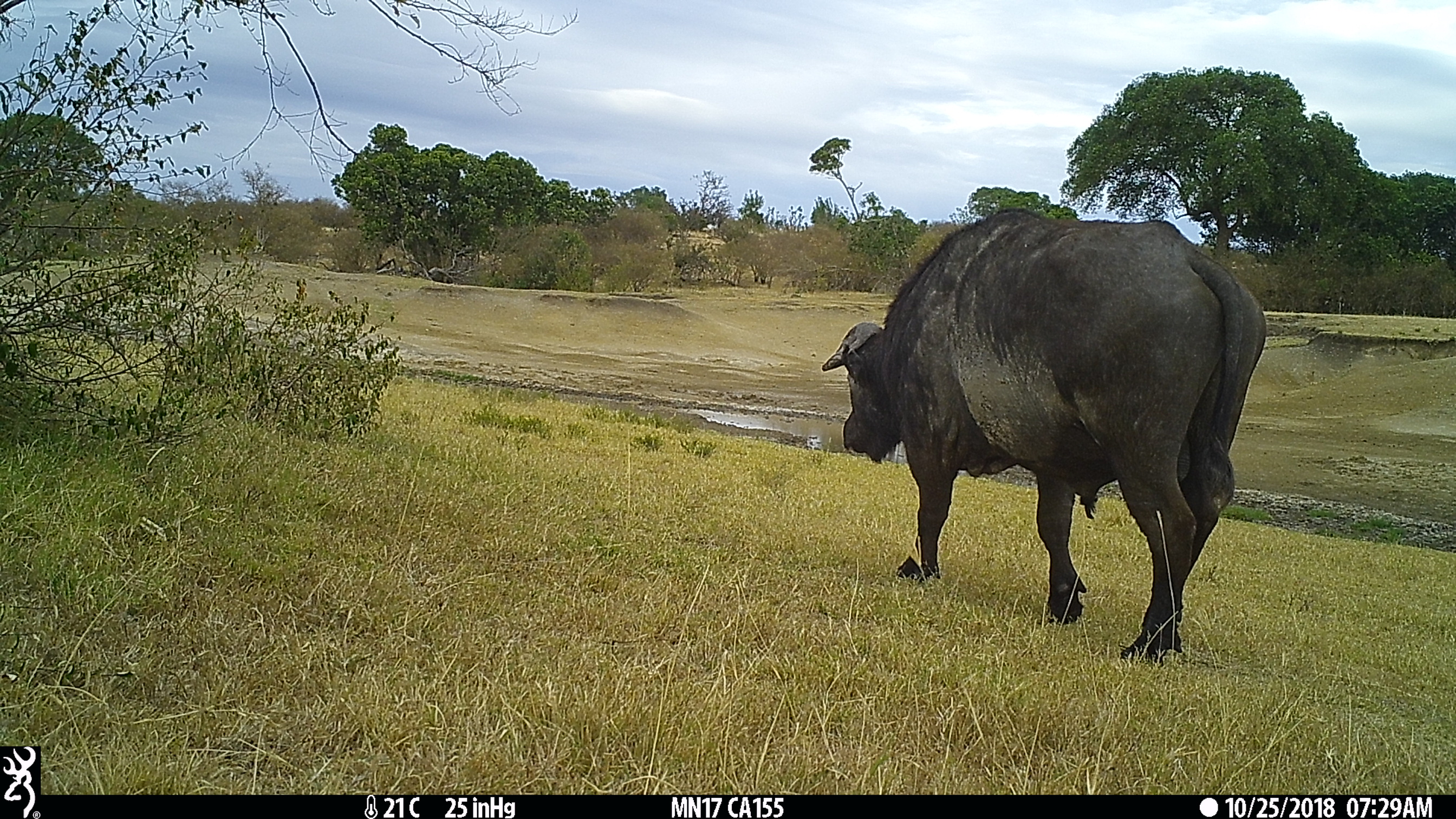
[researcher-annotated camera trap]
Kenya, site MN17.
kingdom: Animalia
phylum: Chordata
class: Mammalia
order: Artiodactyla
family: Bovidae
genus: Syncerus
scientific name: Syncerus caffer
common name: buffalo